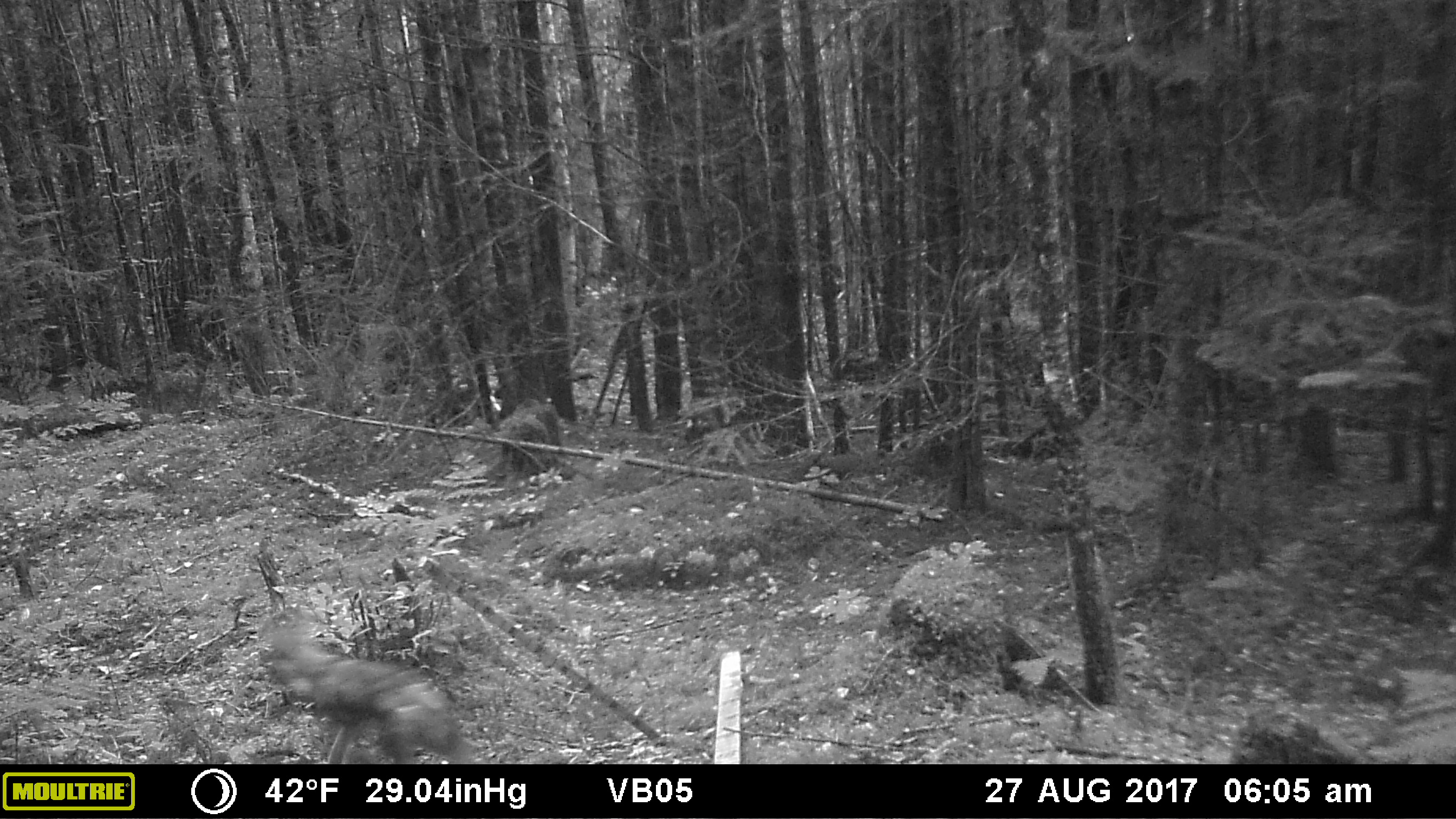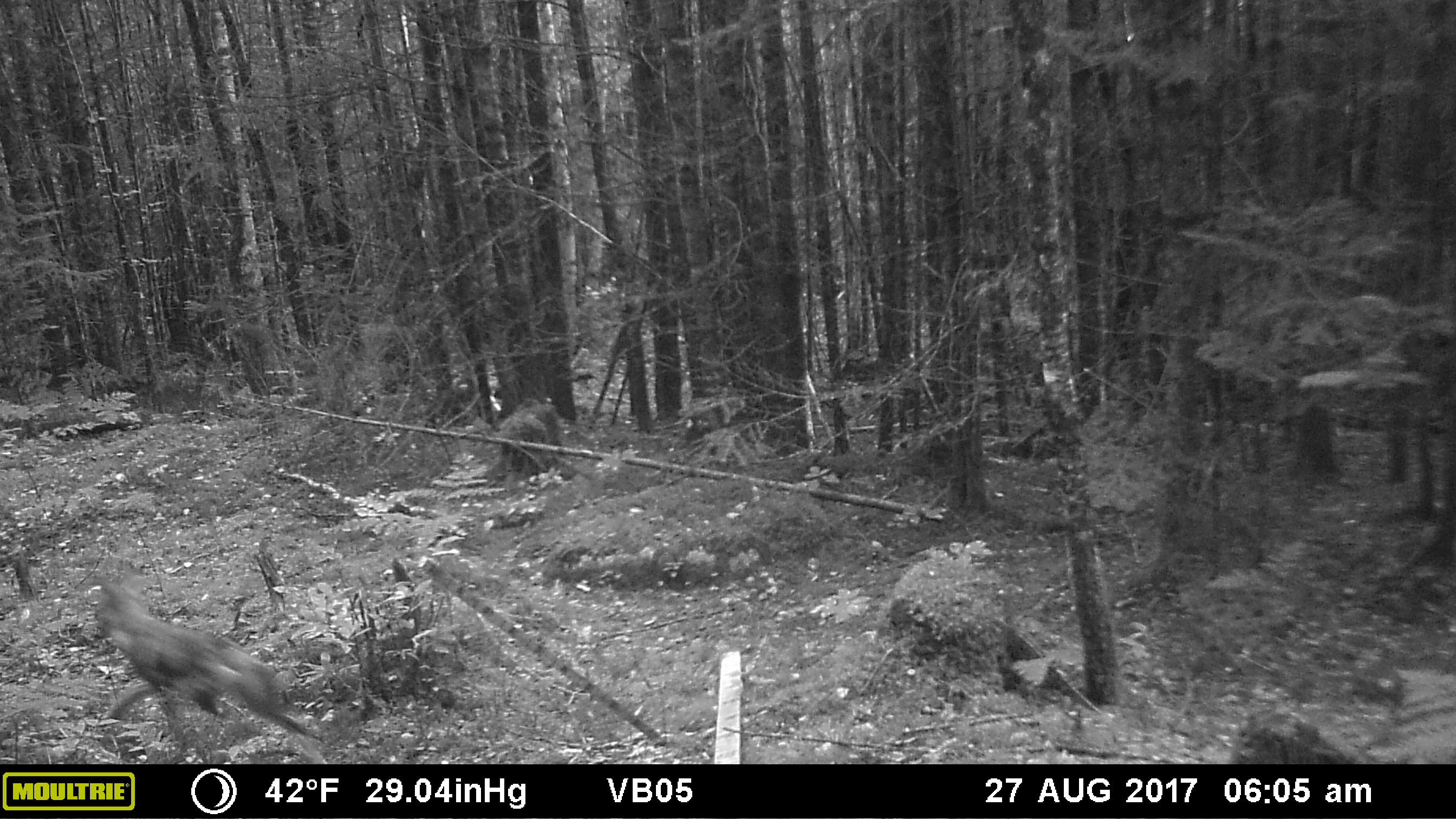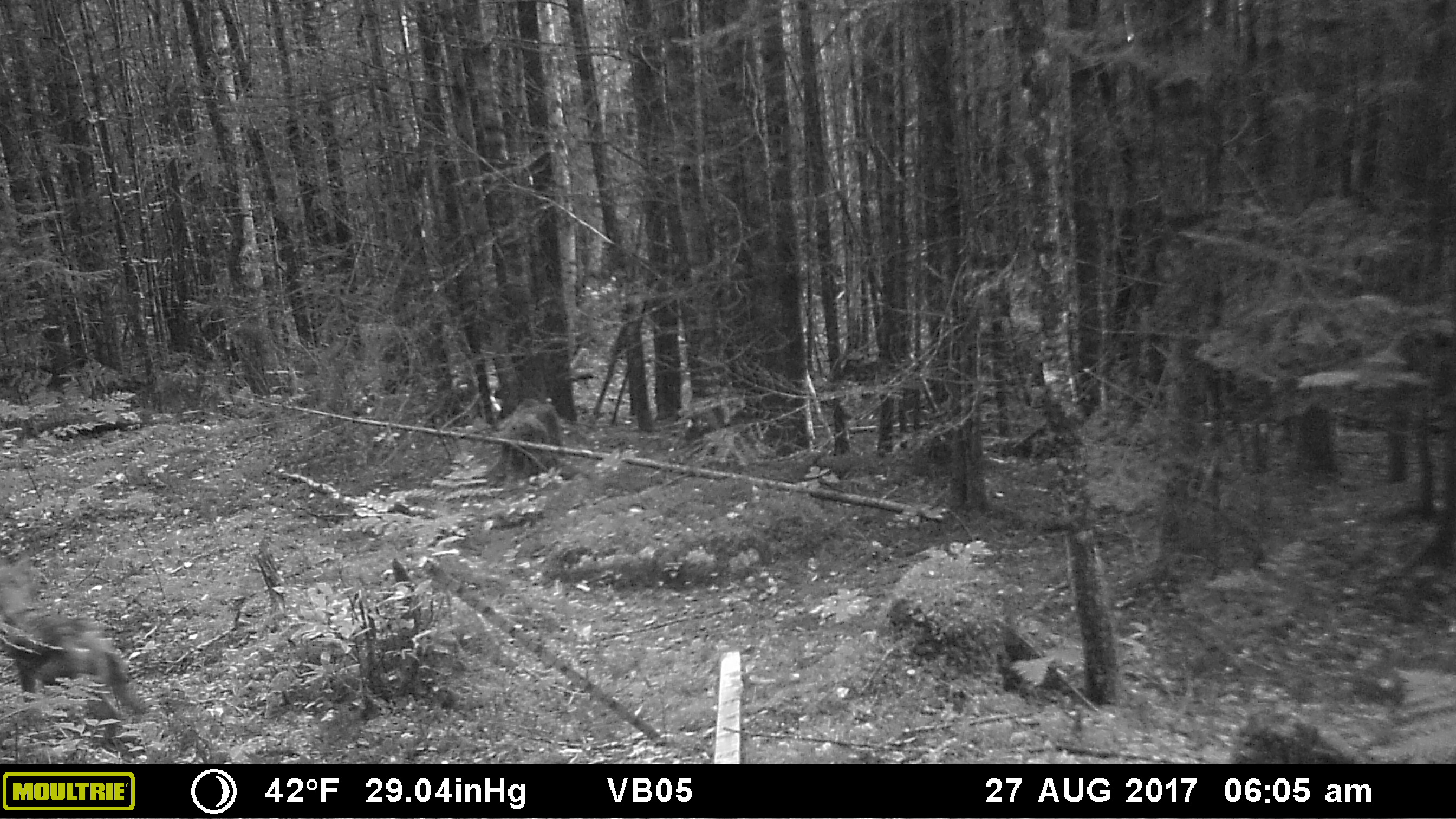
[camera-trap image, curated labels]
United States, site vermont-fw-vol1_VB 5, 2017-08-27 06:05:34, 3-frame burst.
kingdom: Animalia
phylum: Chordata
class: Mammalia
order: Carnivora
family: Canidae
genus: Canis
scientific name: Canis latrans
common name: coyote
Coyote (Canis latrans).